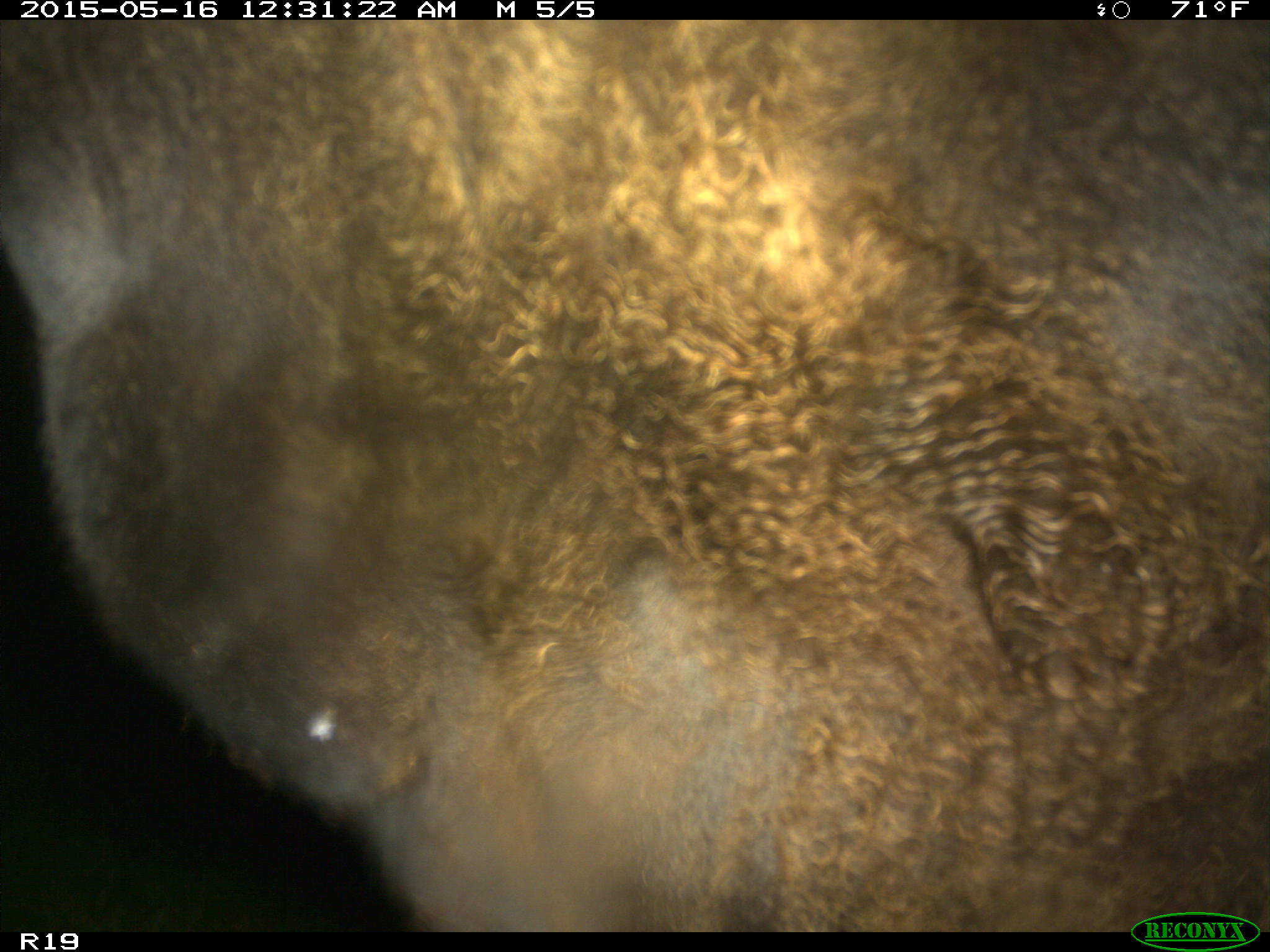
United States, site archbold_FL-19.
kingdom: Animalia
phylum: Chordata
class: Mammalia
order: Artiodactyla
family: Bovidae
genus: Bos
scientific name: Bos taurus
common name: domestic cow